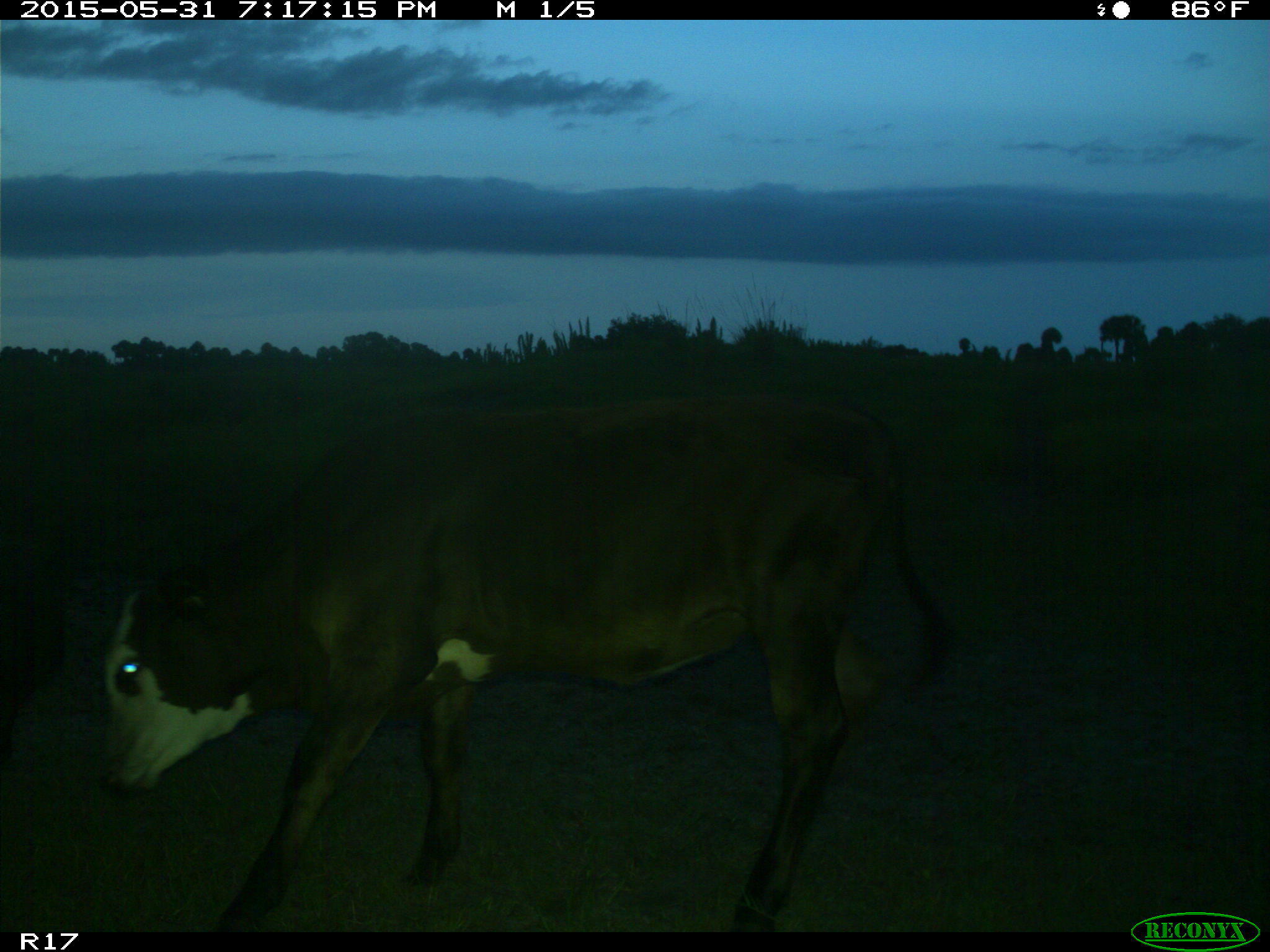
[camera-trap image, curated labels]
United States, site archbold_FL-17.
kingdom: Animalia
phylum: Chordata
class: Mammalia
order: Artiodactyla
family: Bovidae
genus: Bos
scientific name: Bos taurus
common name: domestic cow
Bos taurus (domestic cow).